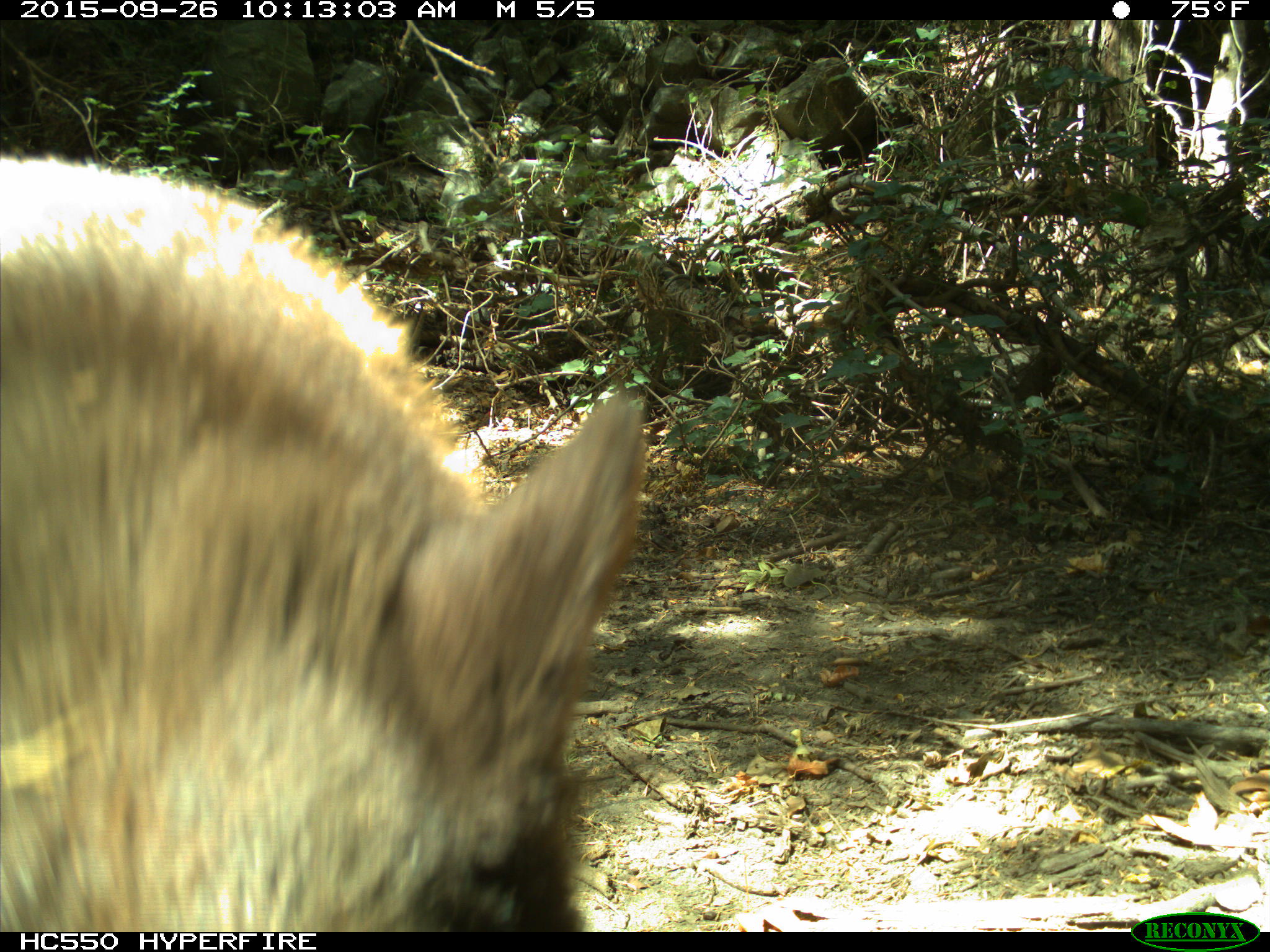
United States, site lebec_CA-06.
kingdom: Animalia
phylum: Chordata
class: Mammalia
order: Carnivora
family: Ursidae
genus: Ursus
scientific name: Ursus americanus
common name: american black bear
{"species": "Ursus americanus (american black bear)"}